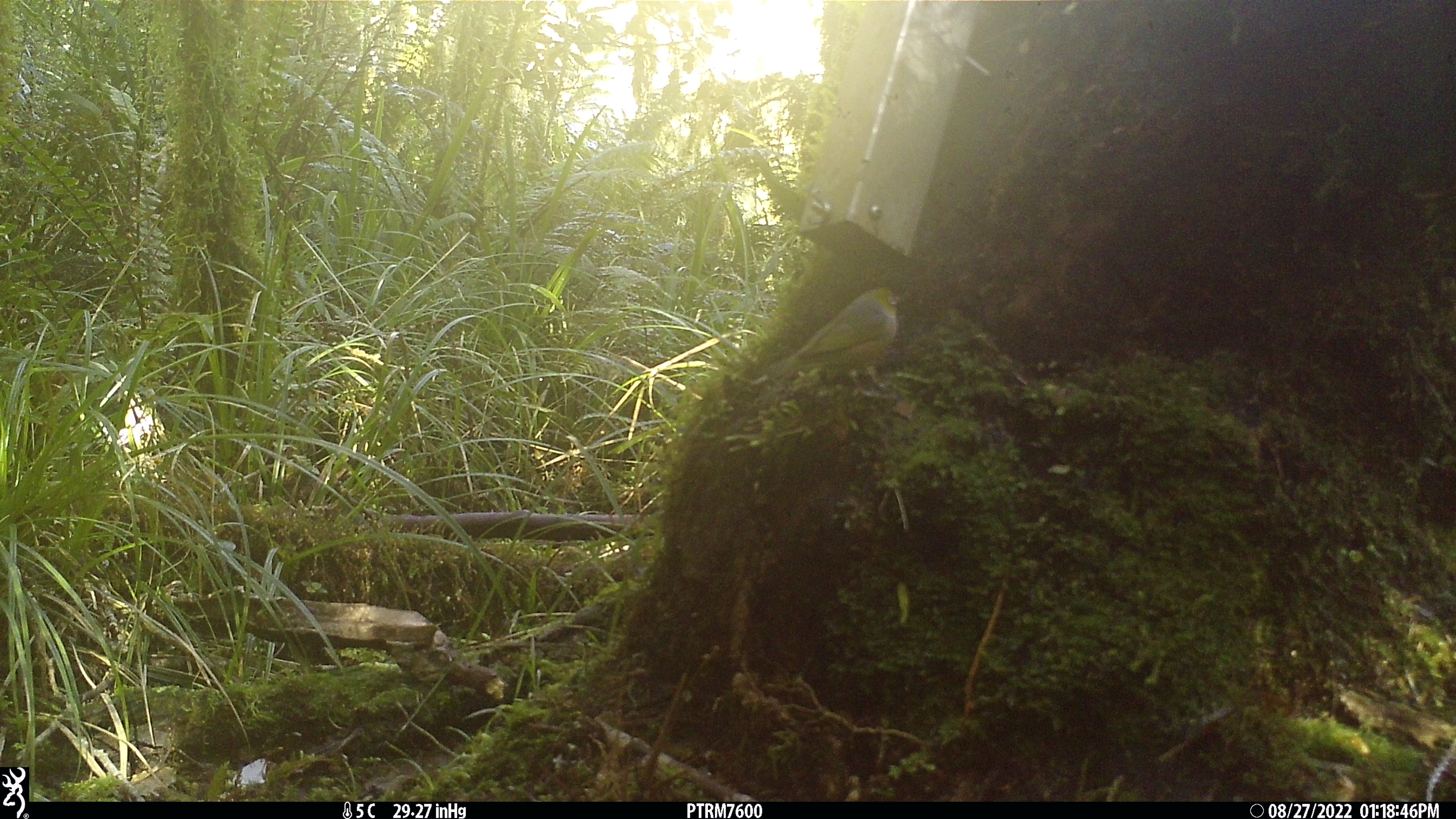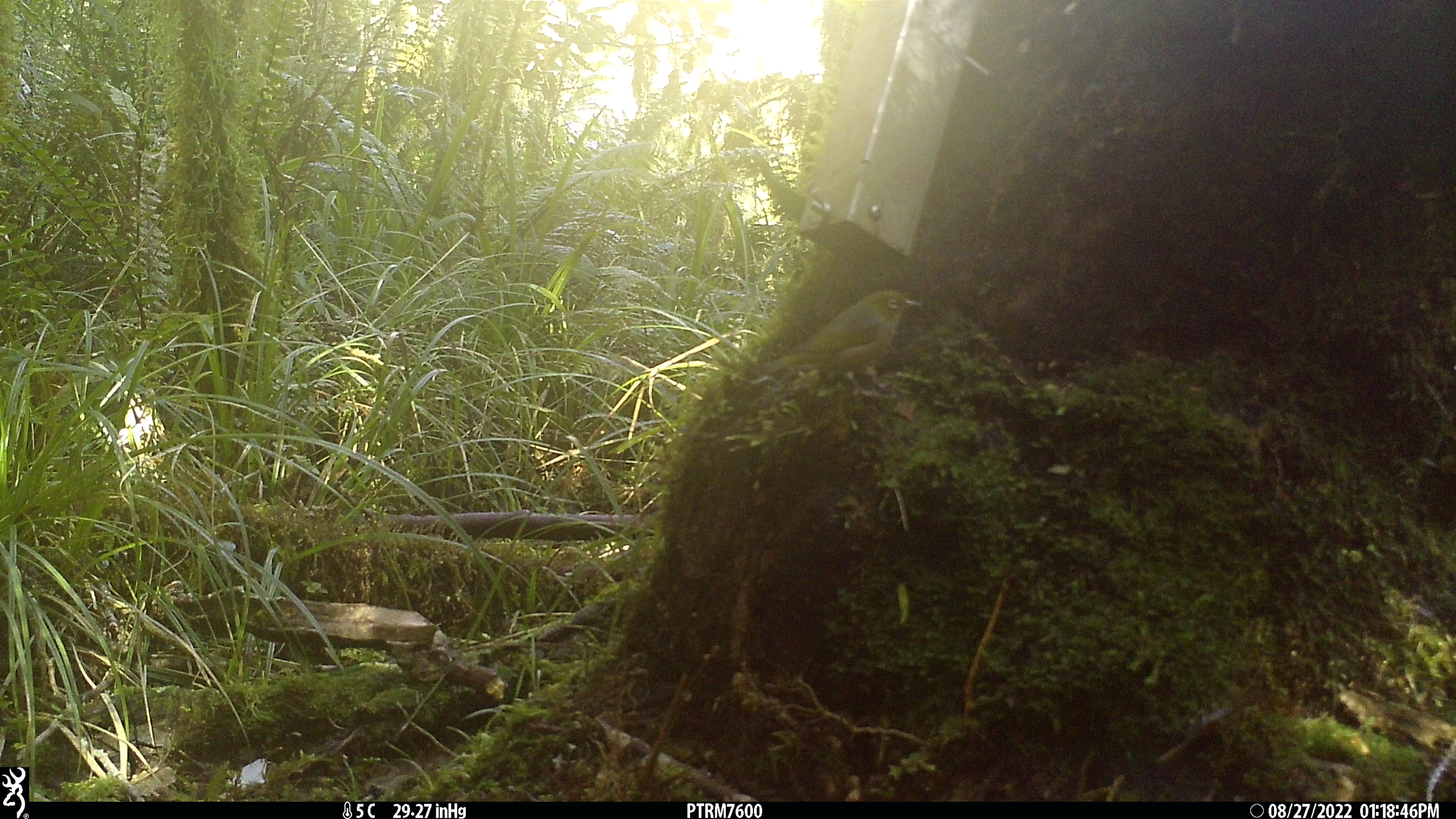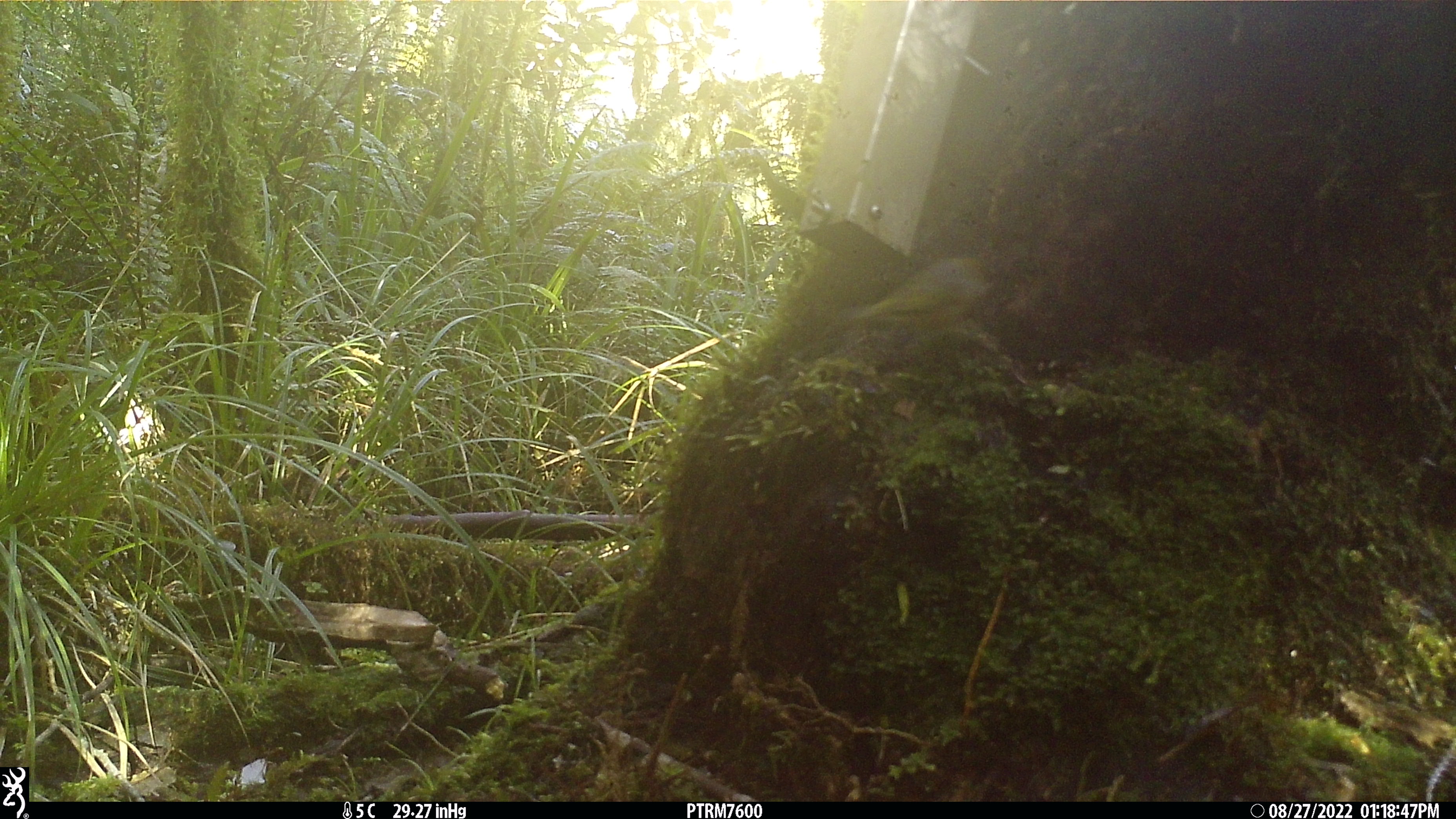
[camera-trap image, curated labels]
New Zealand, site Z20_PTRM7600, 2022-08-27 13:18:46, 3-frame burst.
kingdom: Animalia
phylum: Chordata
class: Aves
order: Passeriformes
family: Zosteropidae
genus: Zosterops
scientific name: Zosterops lateralis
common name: silvereye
Silvereye (Zosterops lateralis).